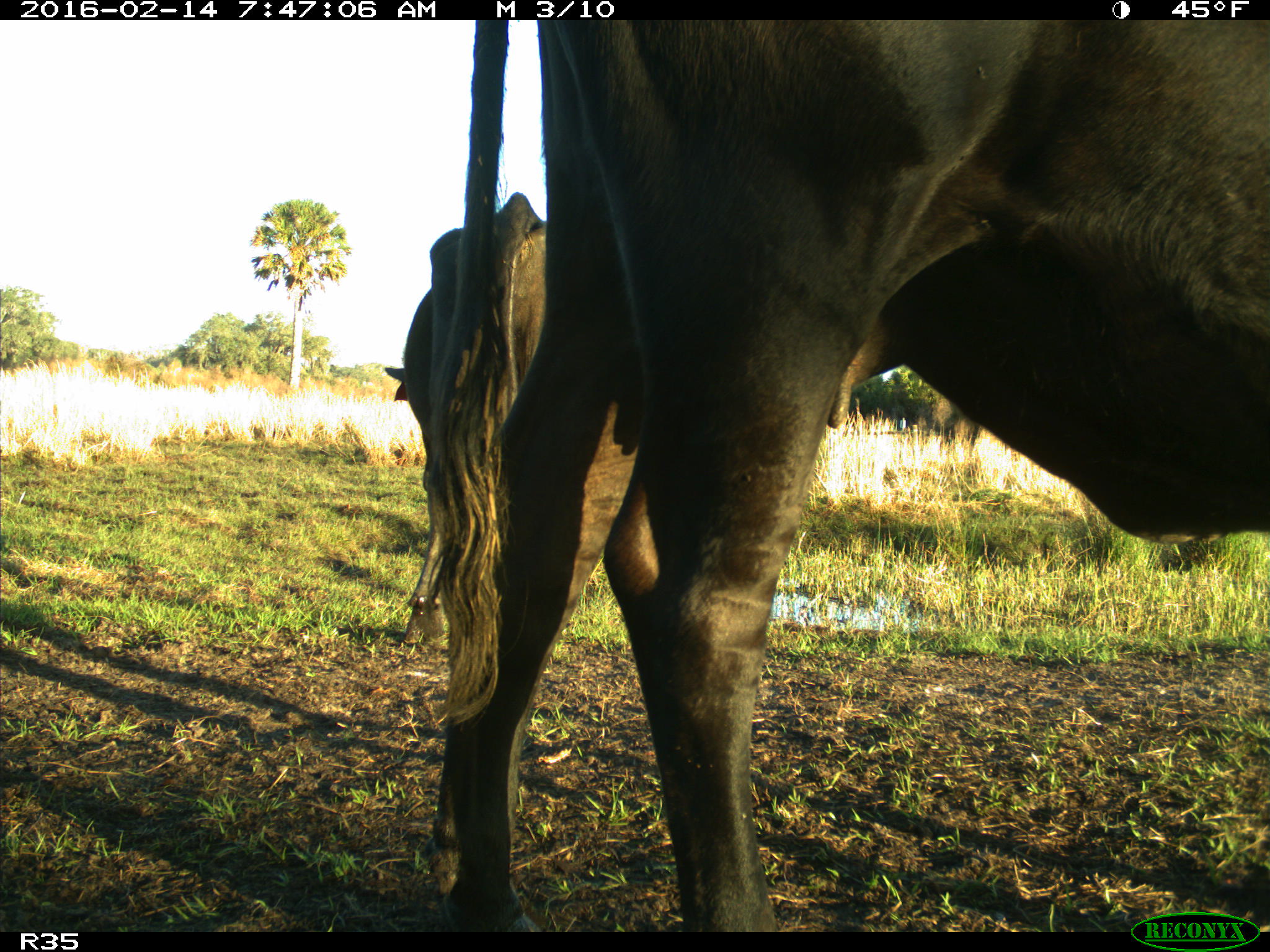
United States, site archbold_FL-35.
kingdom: Animalia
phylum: Chordata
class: Mammalia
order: Artiodactyla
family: Bovidae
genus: Bos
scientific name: Bos taurus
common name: domestic cow